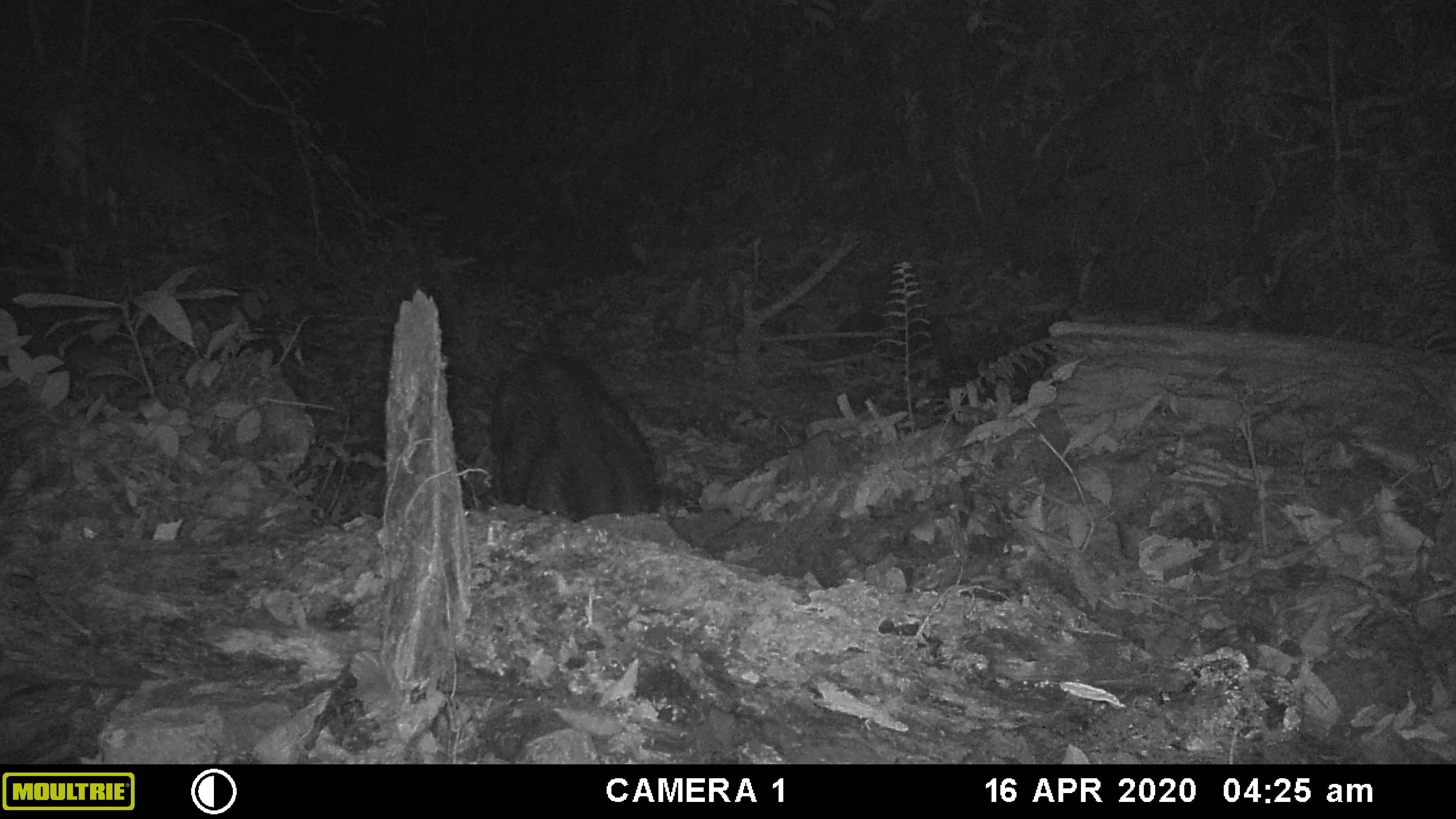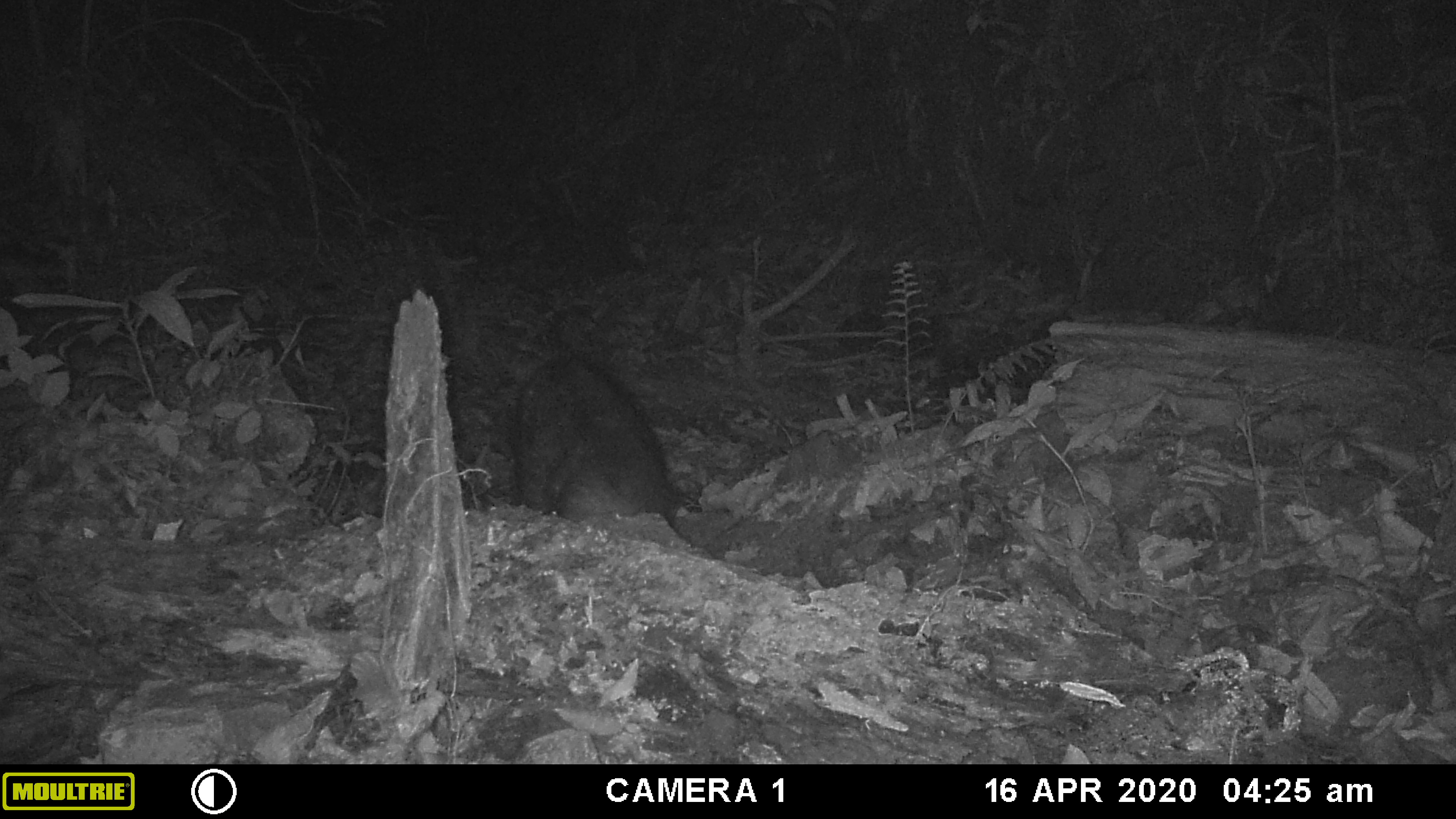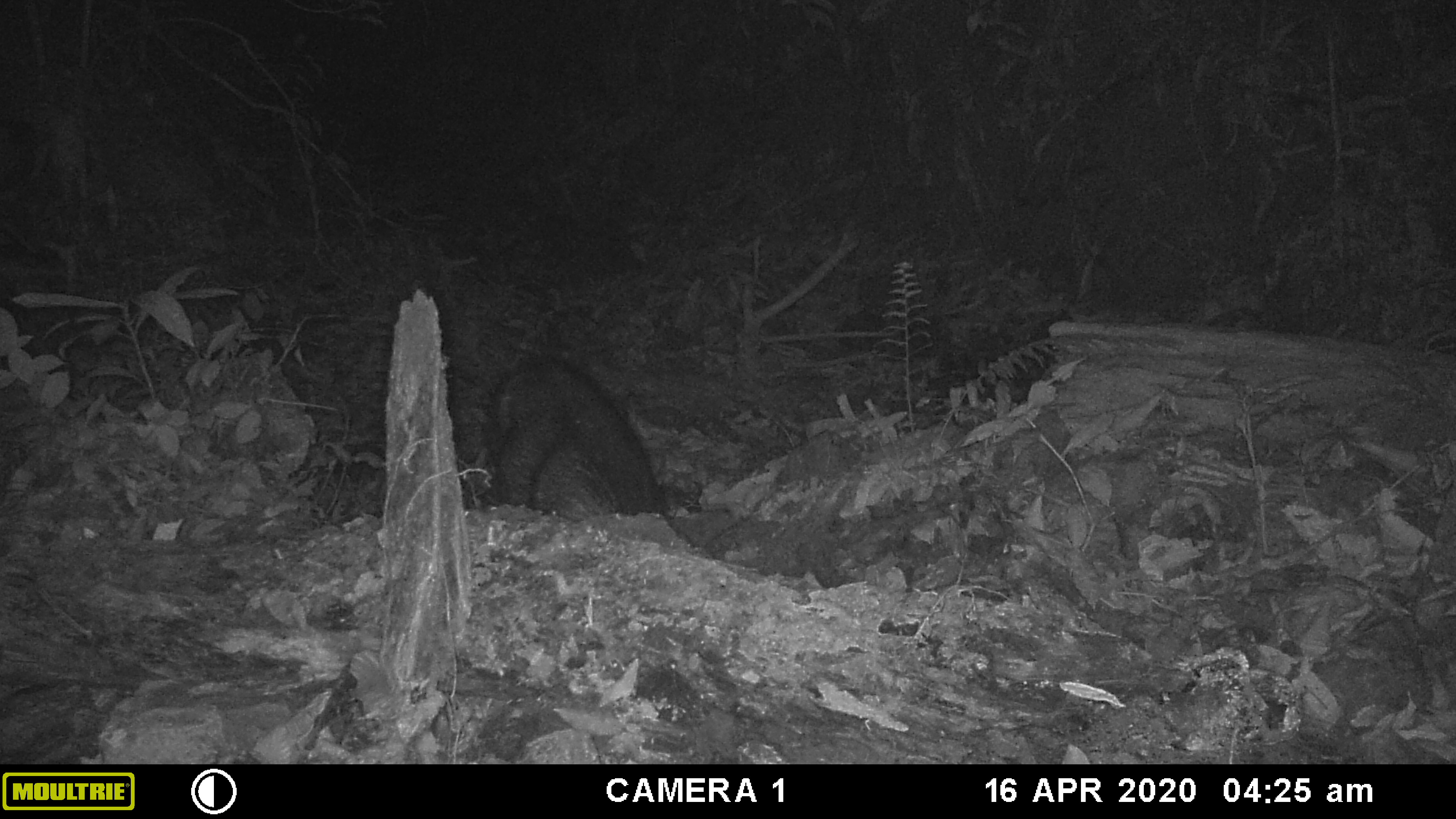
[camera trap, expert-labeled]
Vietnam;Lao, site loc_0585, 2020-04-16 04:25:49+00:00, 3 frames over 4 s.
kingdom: Animalia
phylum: Chordata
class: Mammalia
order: Artiodactyla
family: Suidae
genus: Sus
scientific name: Sus scrofa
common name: eurasian wild pig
Eurasian wild pig (Sus scrofa). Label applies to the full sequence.